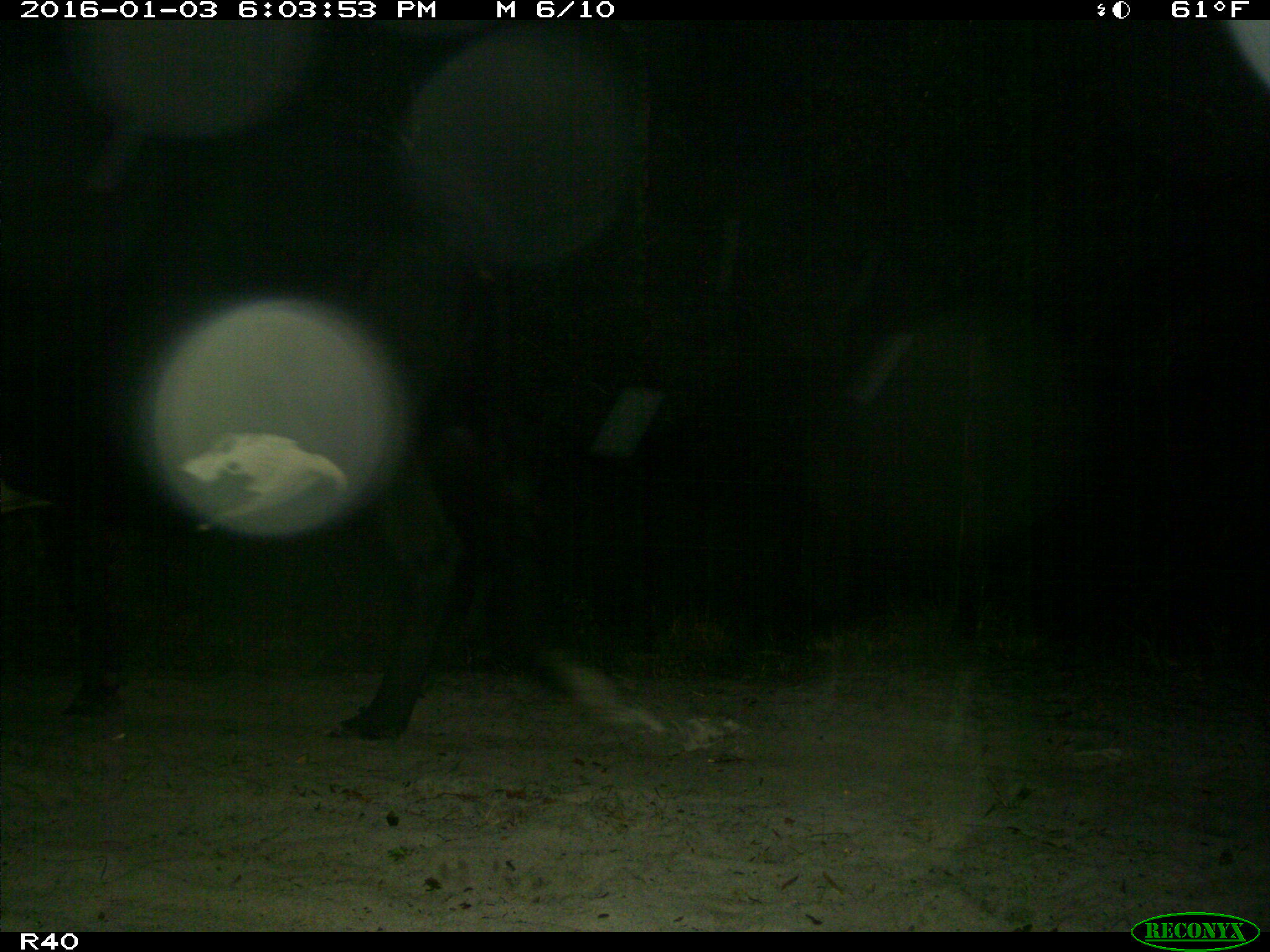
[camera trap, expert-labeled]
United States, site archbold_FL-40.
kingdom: Animalia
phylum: Chordata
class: Mammalia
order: Artiodactyla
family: Bovidae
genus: Bos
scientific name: Bos taurus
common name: domestic cow